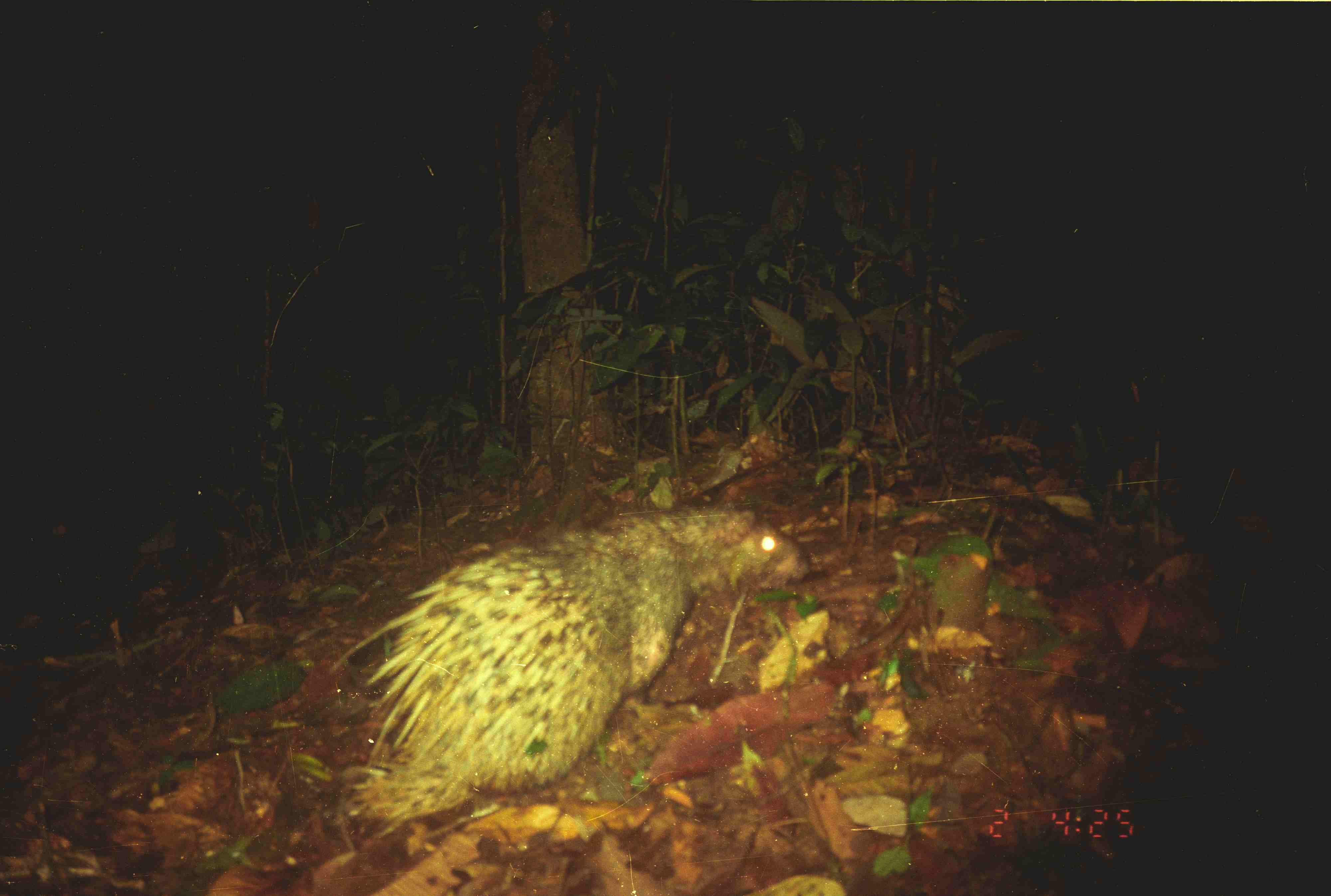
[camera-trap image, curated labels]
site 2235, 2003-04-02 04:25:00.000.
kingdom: Animalia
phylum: Chordata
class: Mammalia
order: Rodentia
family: Hystricidae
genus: Hystrix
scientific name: Hystrix brachyura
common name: east asian porcupine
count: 1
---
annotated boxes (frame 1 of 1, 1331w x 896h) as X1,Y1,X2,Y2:
hystrix brachyura: 330,503,814,831